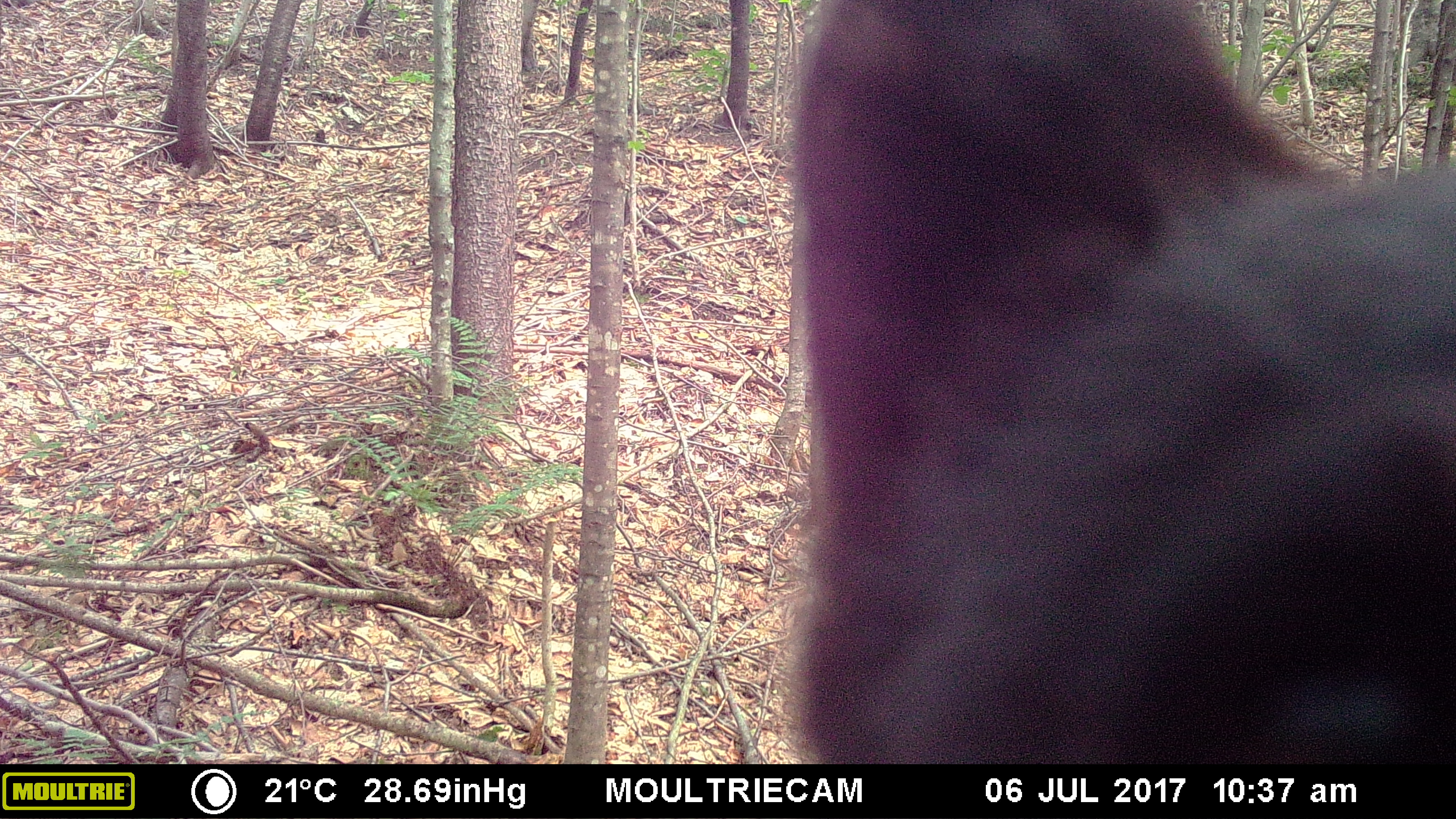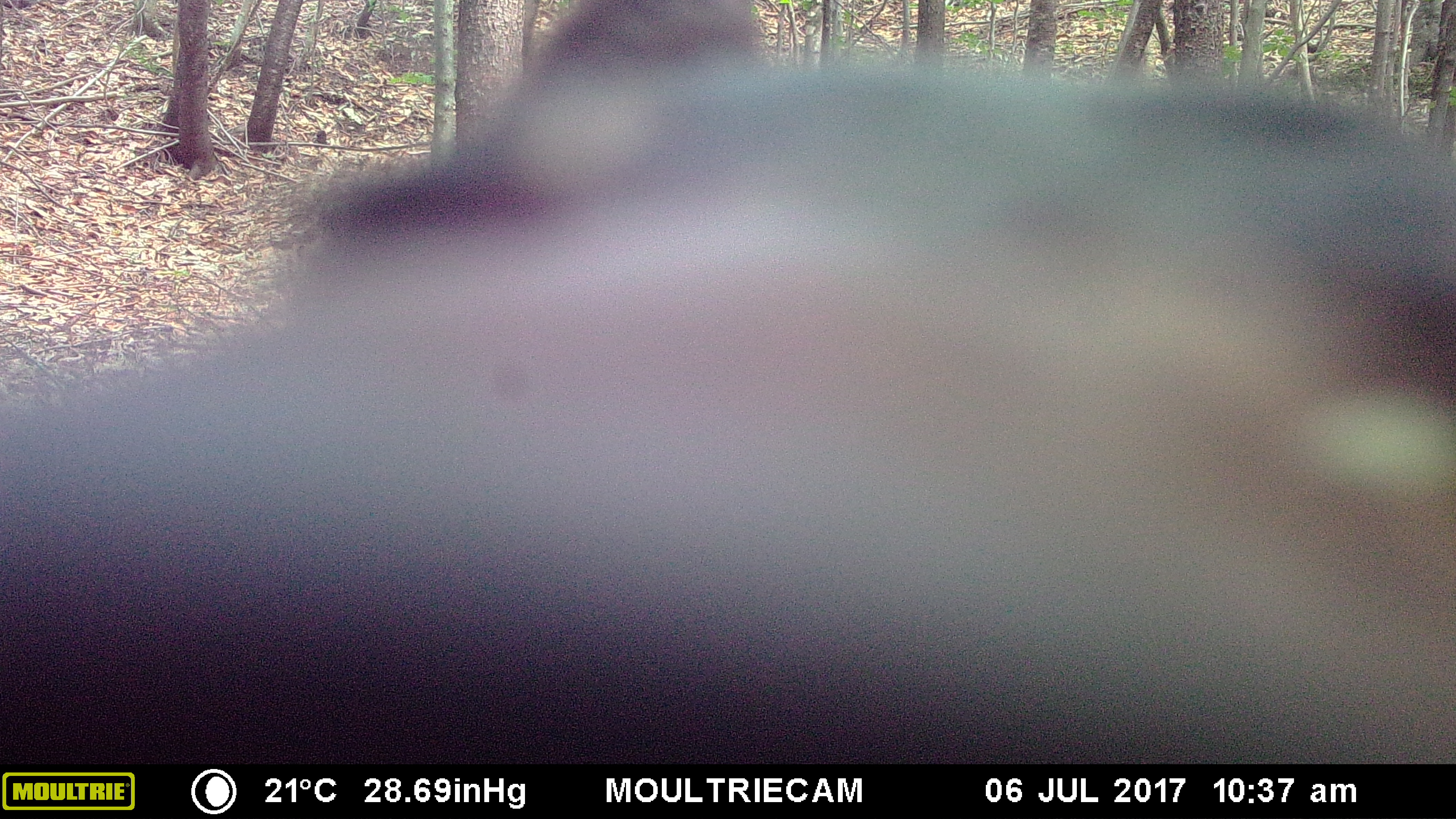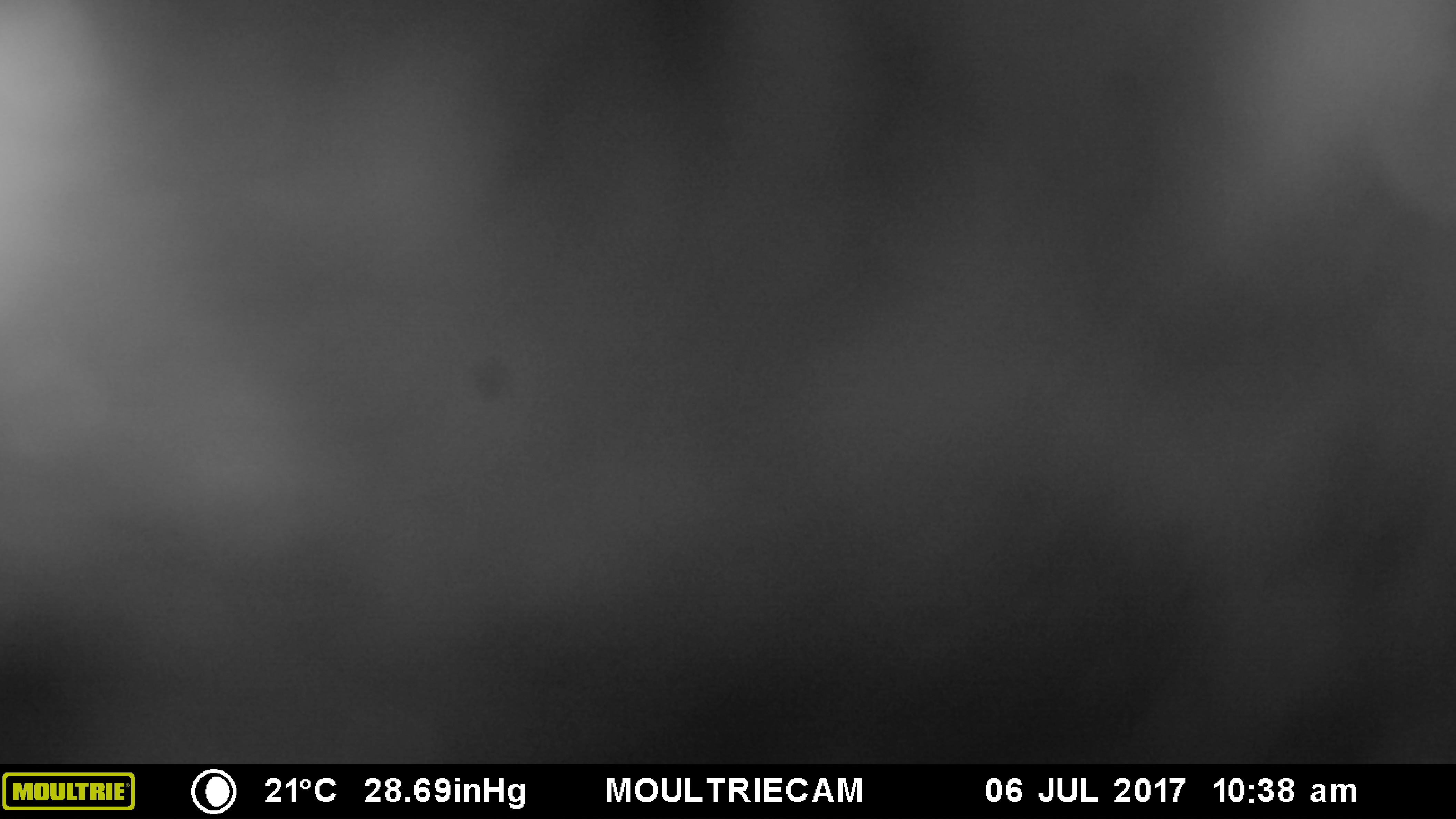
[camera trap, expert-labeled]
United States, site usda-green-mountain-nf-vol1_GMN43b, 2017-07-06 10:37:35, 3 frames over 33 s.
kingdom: Animalia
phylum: Chordata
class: Mammalia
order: Carnivora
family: Ursidae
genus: Ursus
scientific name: Ursus americanus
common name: black bear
Black bear (Ursus americanus).